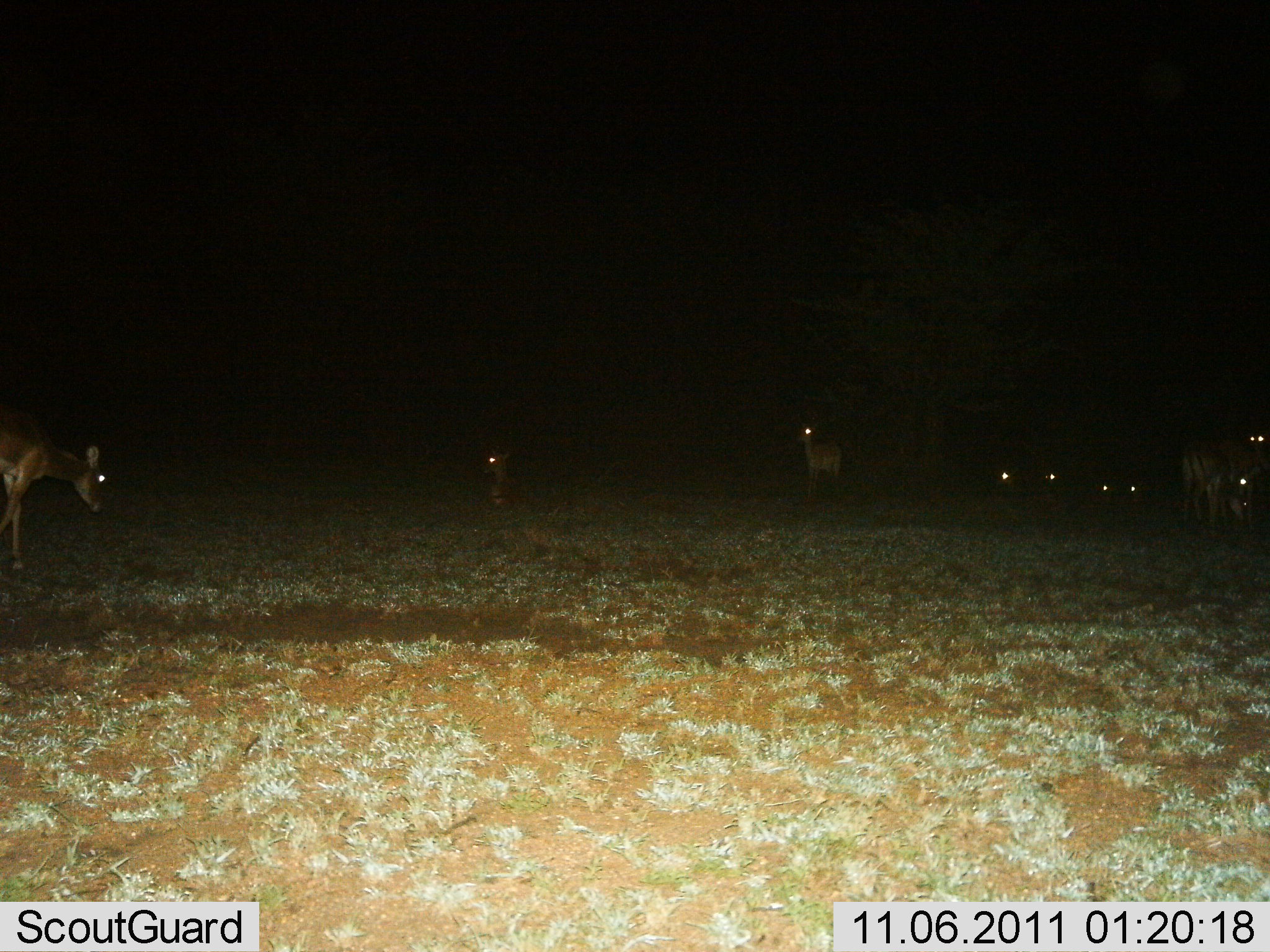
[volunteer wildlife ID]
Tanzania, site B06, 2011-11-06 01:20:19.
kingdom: Animalia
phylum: Chordata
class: Mammalia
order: Artiodactyla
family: Bovidae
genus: Redunca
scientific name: Redunca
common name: reedbuck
Reedbuck (Redunca), count 9. Behavior (volunteer vote fractions): standing 75%, resting 12%, moving 25%, interacting 0%. Young present (vote fraction): 12%. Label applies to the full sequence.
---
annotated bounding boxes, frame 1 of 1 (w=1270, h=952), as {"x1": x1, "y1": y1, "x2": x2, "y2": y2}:
animal: {"x1": 0, "y1": 402, "x2": 106, "y2": 571}; {"x1": 1181, "y1": 446, "x2": 1248, "y2": 527}; {"x1": 796, "y1": 424, "x2": 842, "y2": 499}; {"x1": 479, "y1": 445, "x2": 515, "y2": 507}; {"x1": 1247, "y1": 431, "x2": 1270, "y2": 503}